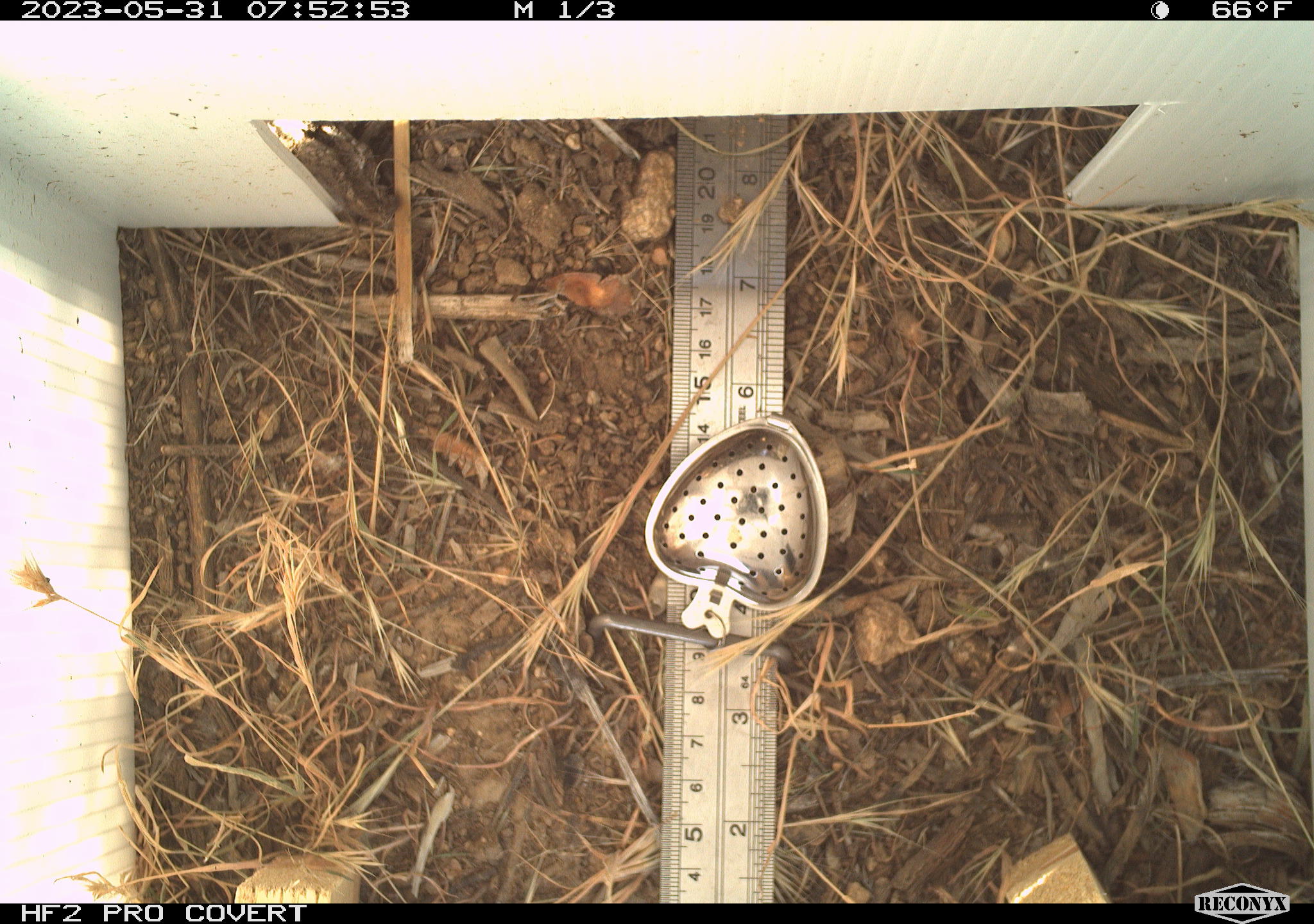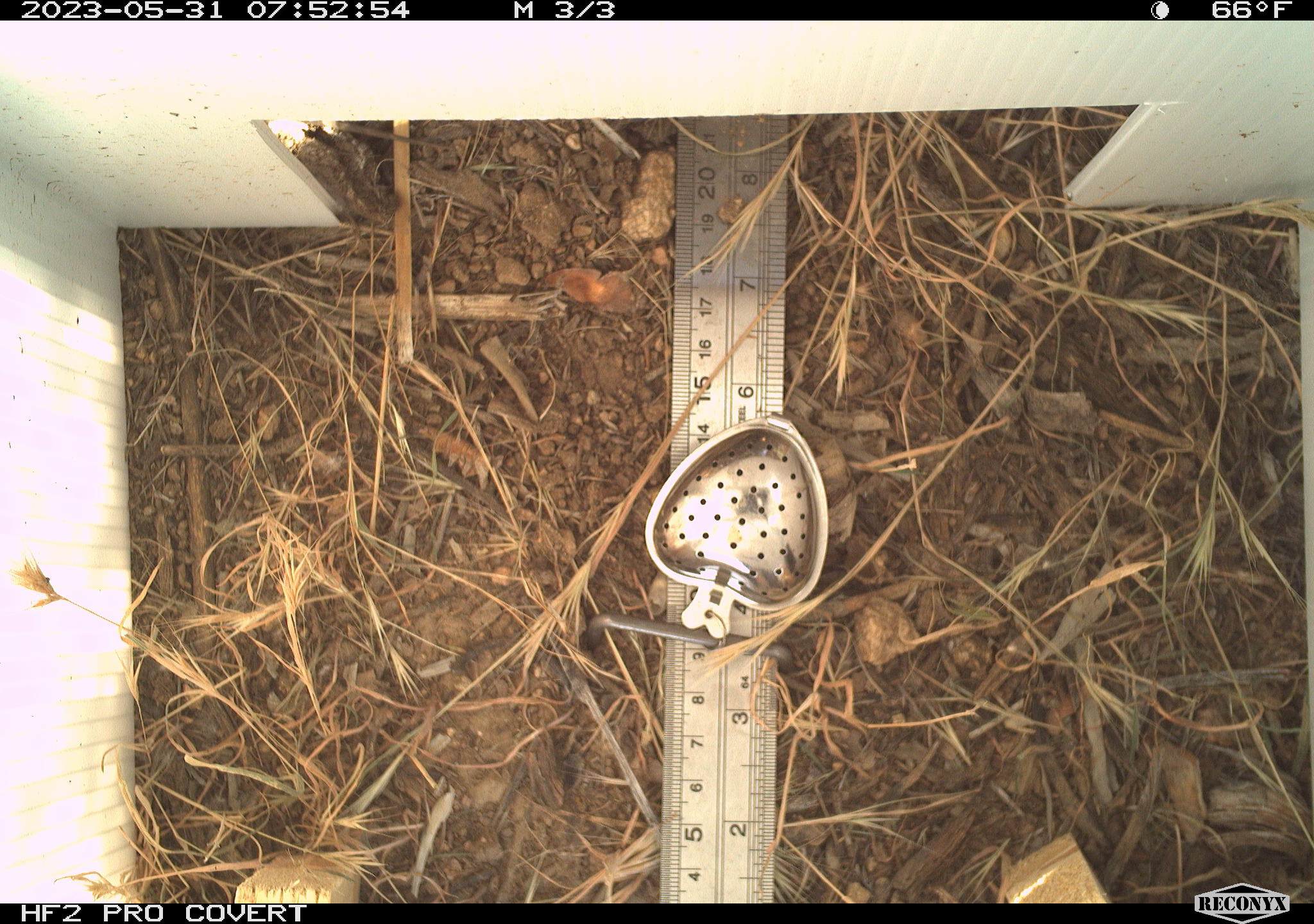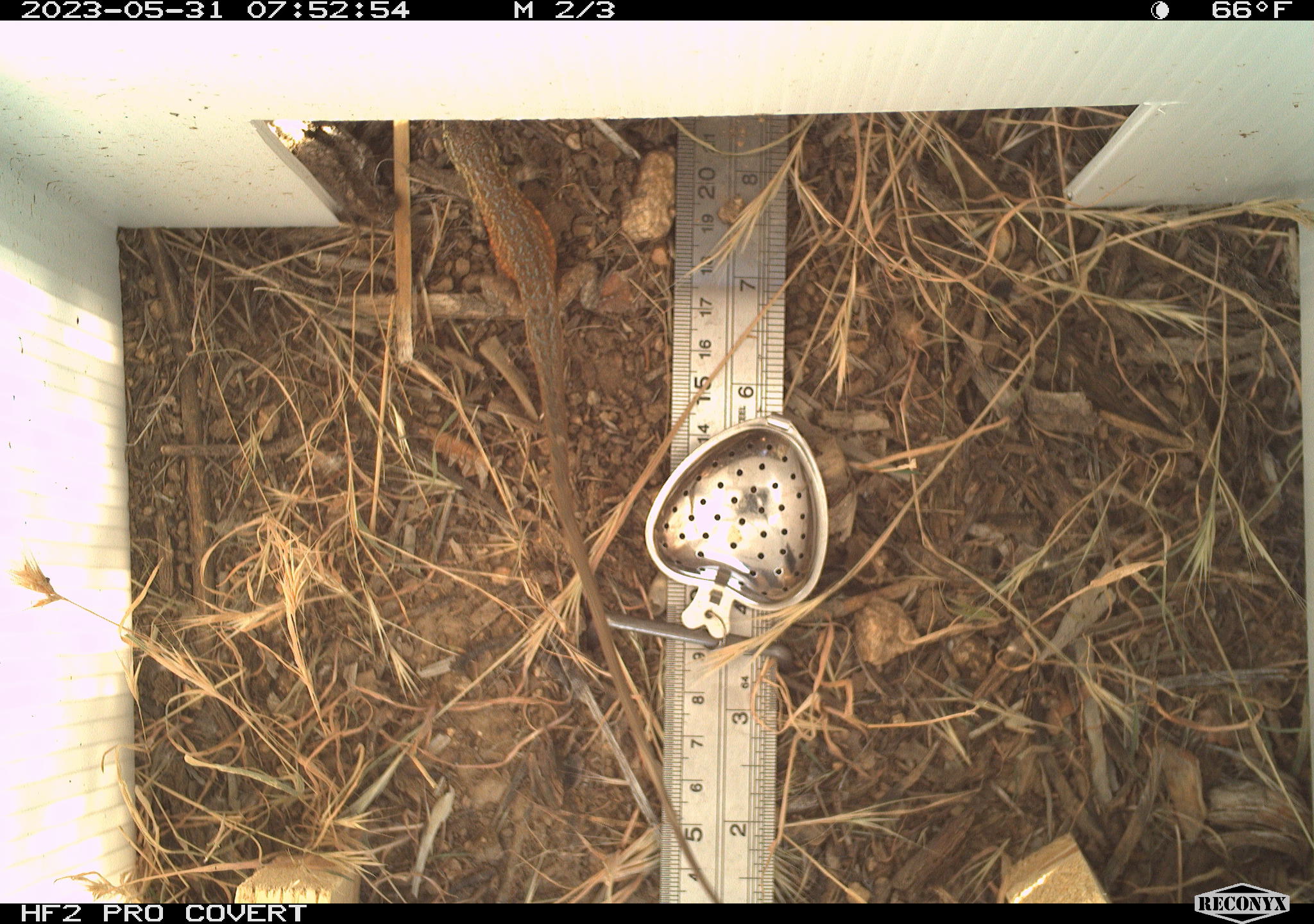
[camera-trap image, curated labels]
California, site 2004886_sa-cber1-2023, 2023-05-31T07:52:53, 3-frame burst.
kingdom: Animalia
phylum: Chordata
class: Reptilia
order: Squamata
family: Phrynosomatidae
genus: Uta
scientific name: Uta stansburiana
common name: common side-blotched lizard